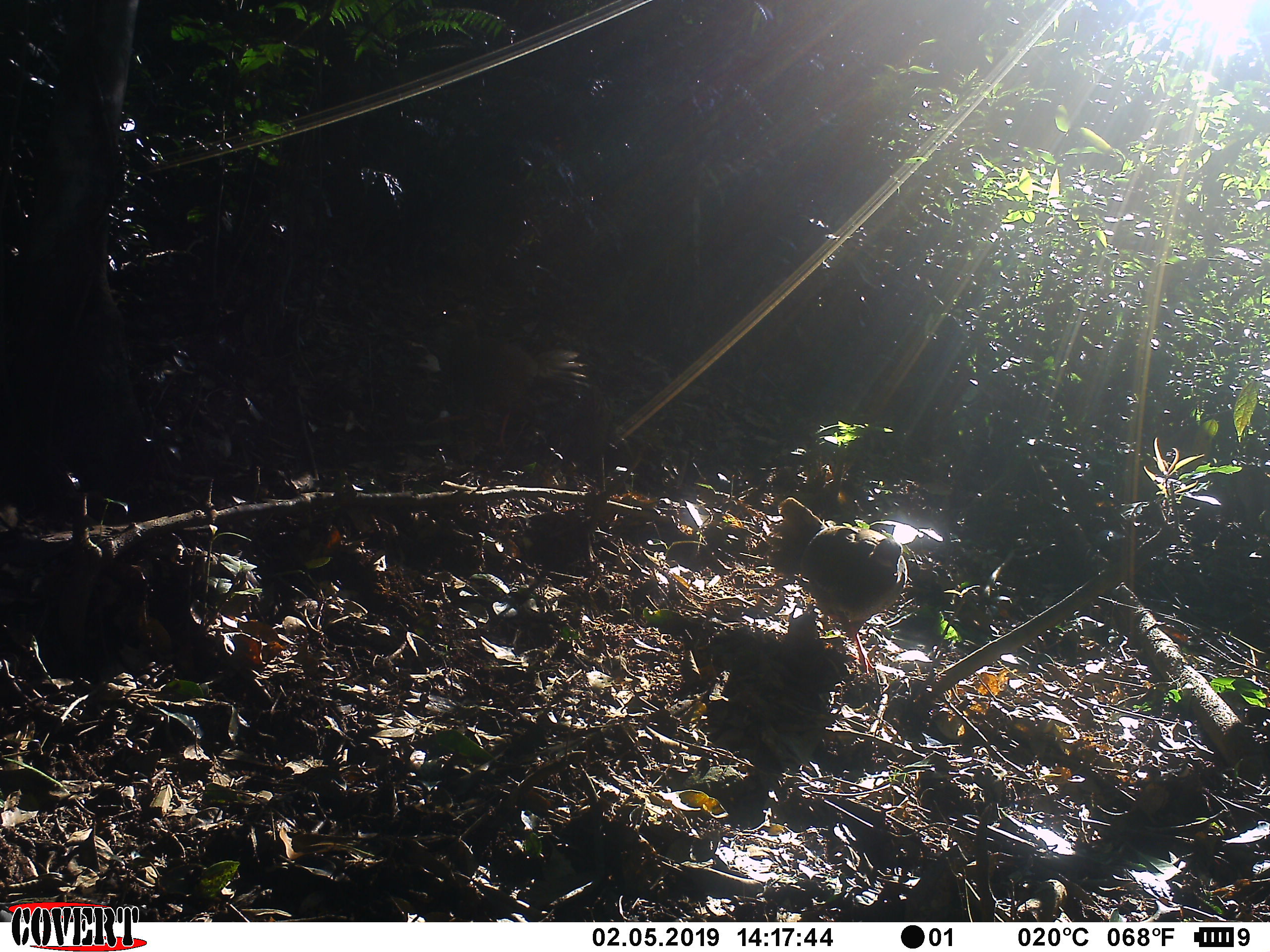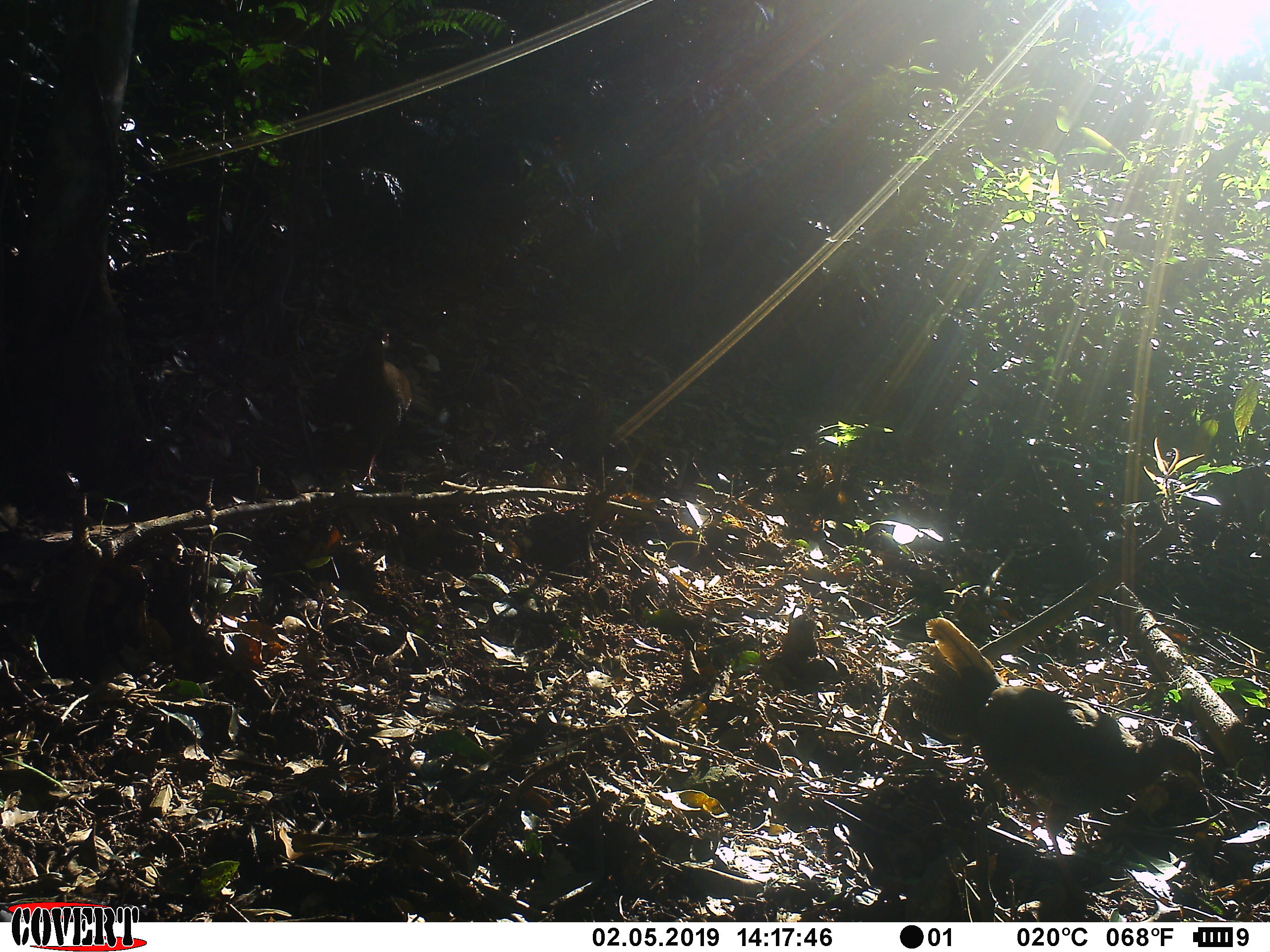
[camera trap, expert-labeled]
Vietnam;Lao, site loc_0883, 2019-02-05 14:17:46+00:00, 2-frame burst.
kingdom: Animalia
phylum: Chordata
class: Aves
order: Galliformes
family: Phasianidae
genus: Lophura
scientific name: Lophura nycthemera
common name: silver pheasant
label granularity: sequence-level